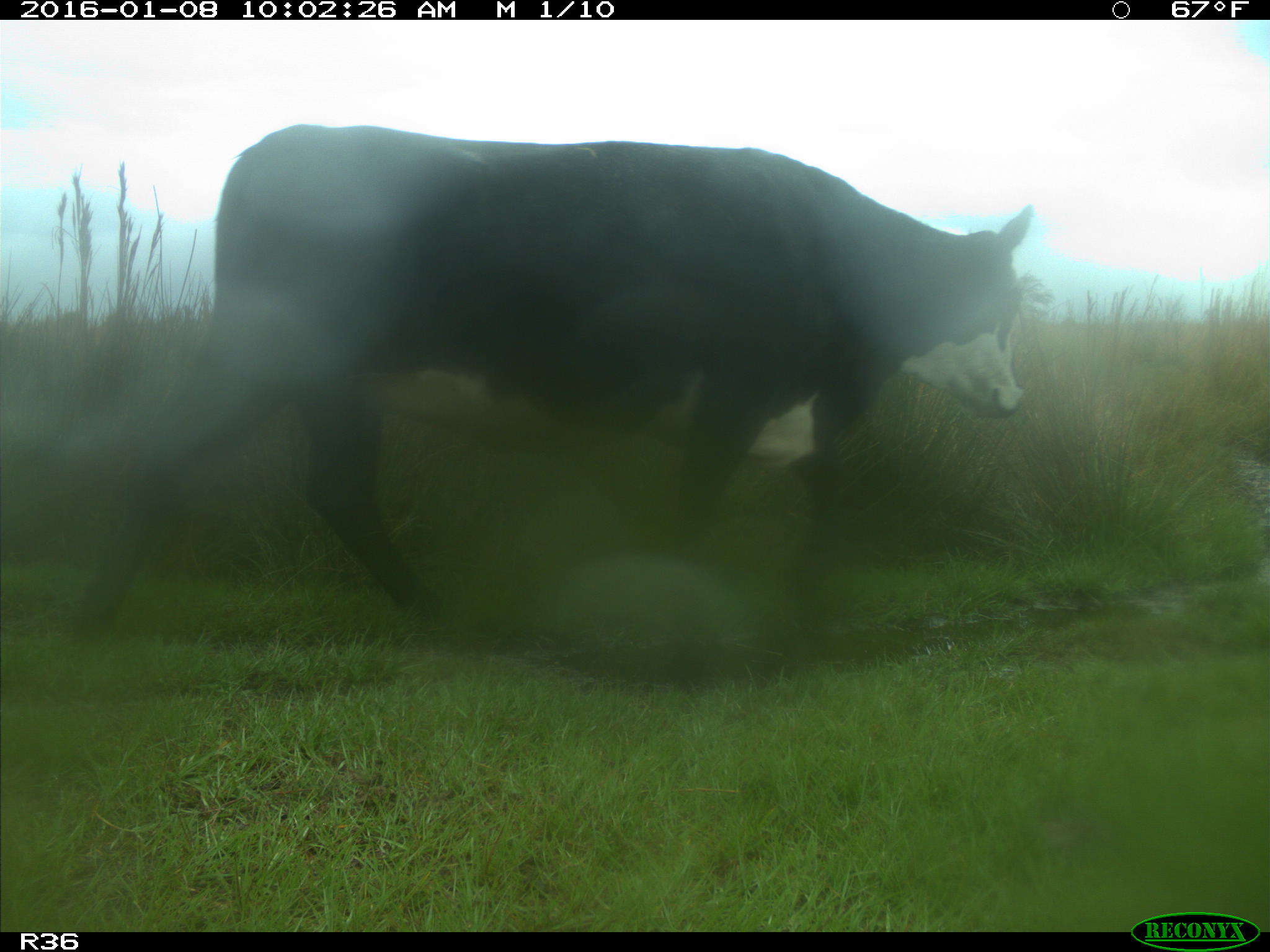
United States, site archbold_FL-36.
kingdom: Animalia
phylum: Chordata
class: Mammalia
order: Artiodactyla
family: Bovidae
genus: Bos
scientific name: Bos taurus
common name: domestic cow